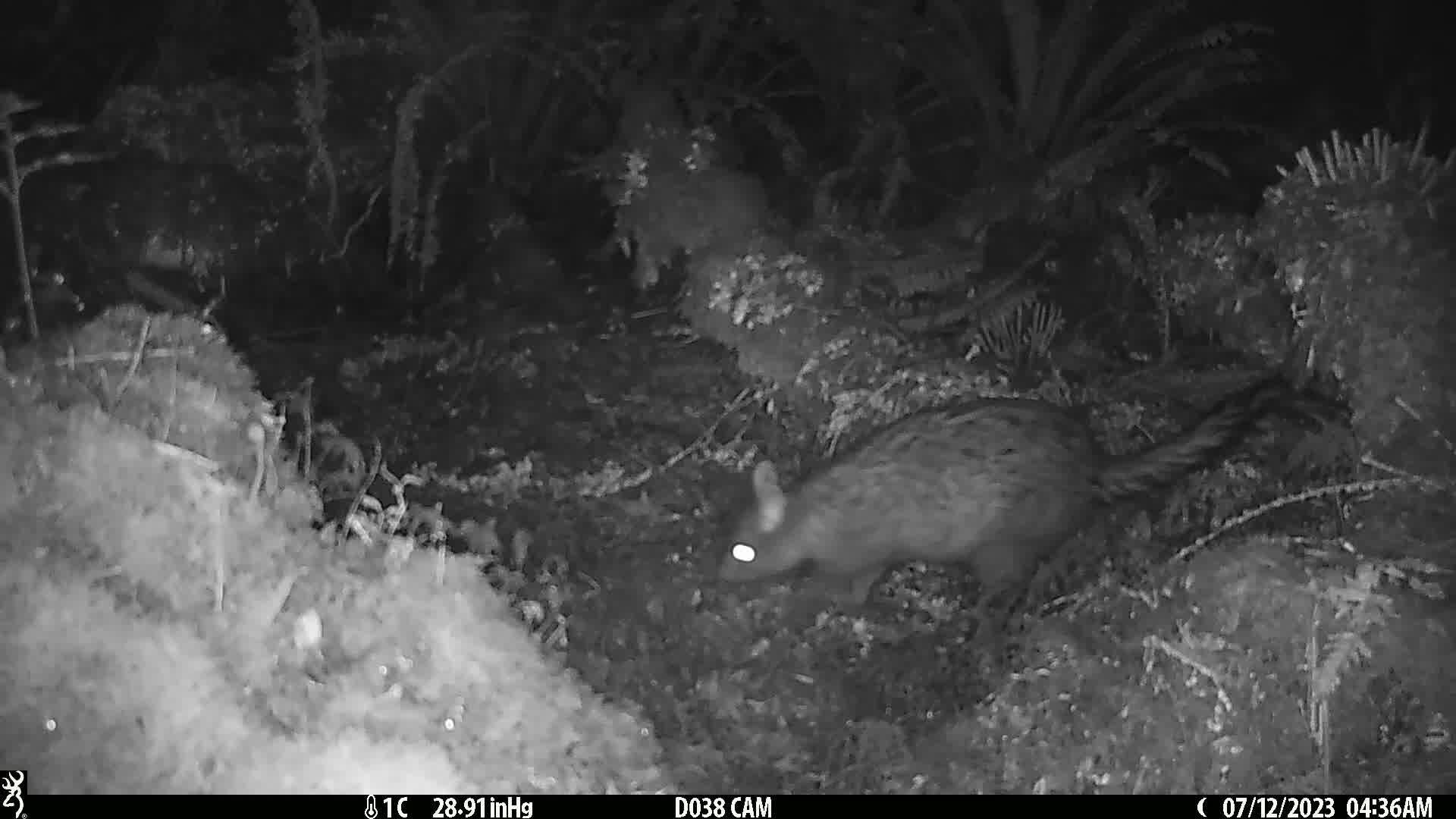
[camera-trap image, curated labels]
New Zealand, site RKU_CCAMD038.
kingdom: Animalia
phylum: Chordata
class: Mammalia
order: Diprotodontia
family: Phalangeridae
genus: Trichosurus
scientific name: Trichosurus vulpecula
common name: common brushtail possum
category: possum